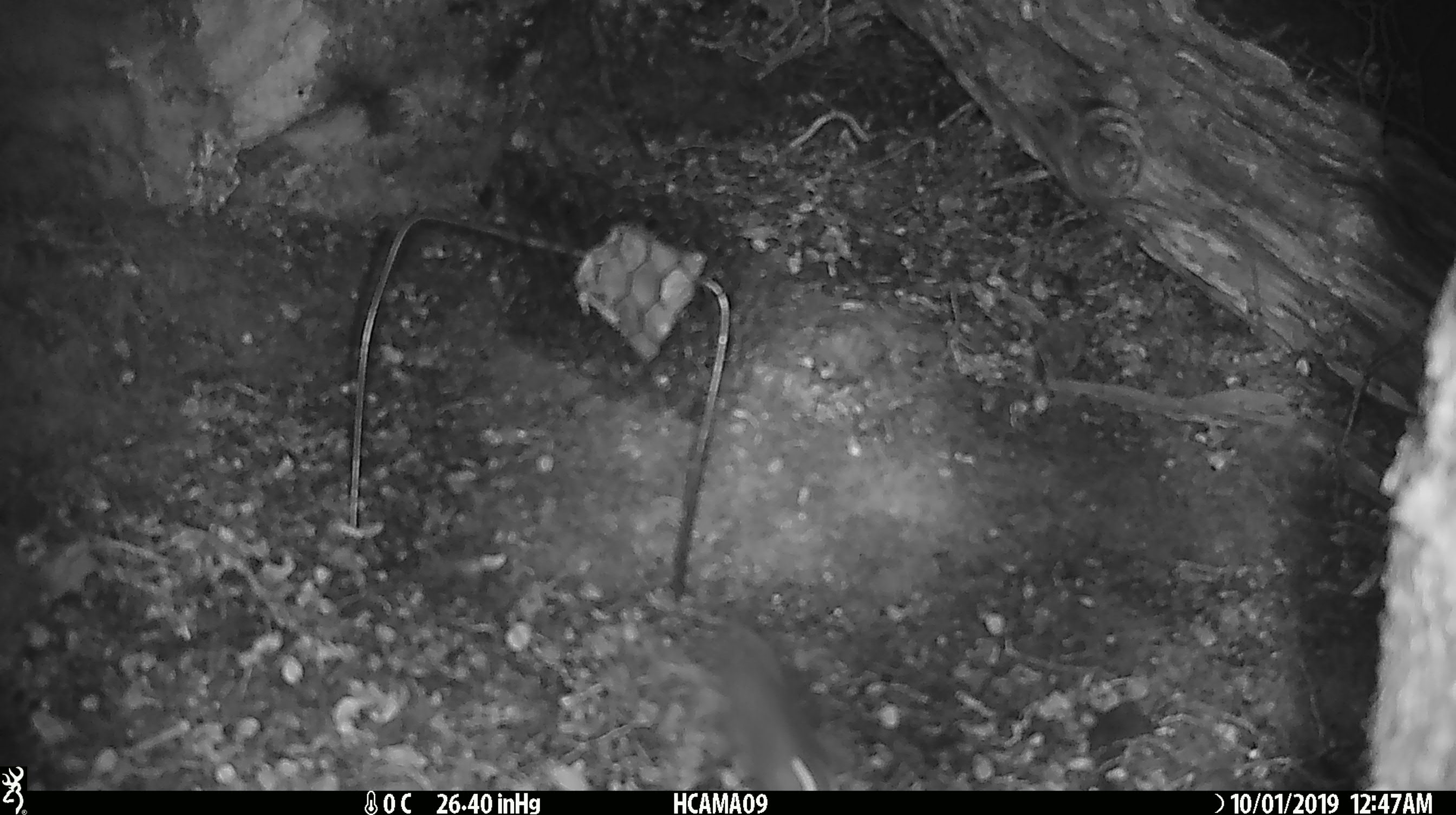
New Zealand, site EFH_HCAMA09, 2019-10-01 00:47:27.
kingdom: Animalia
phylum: Chordata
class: Mammalia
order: Rodentia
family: Muridae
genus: Mus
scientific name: Mus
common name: mouse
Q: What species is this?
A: Mouse (Mus).